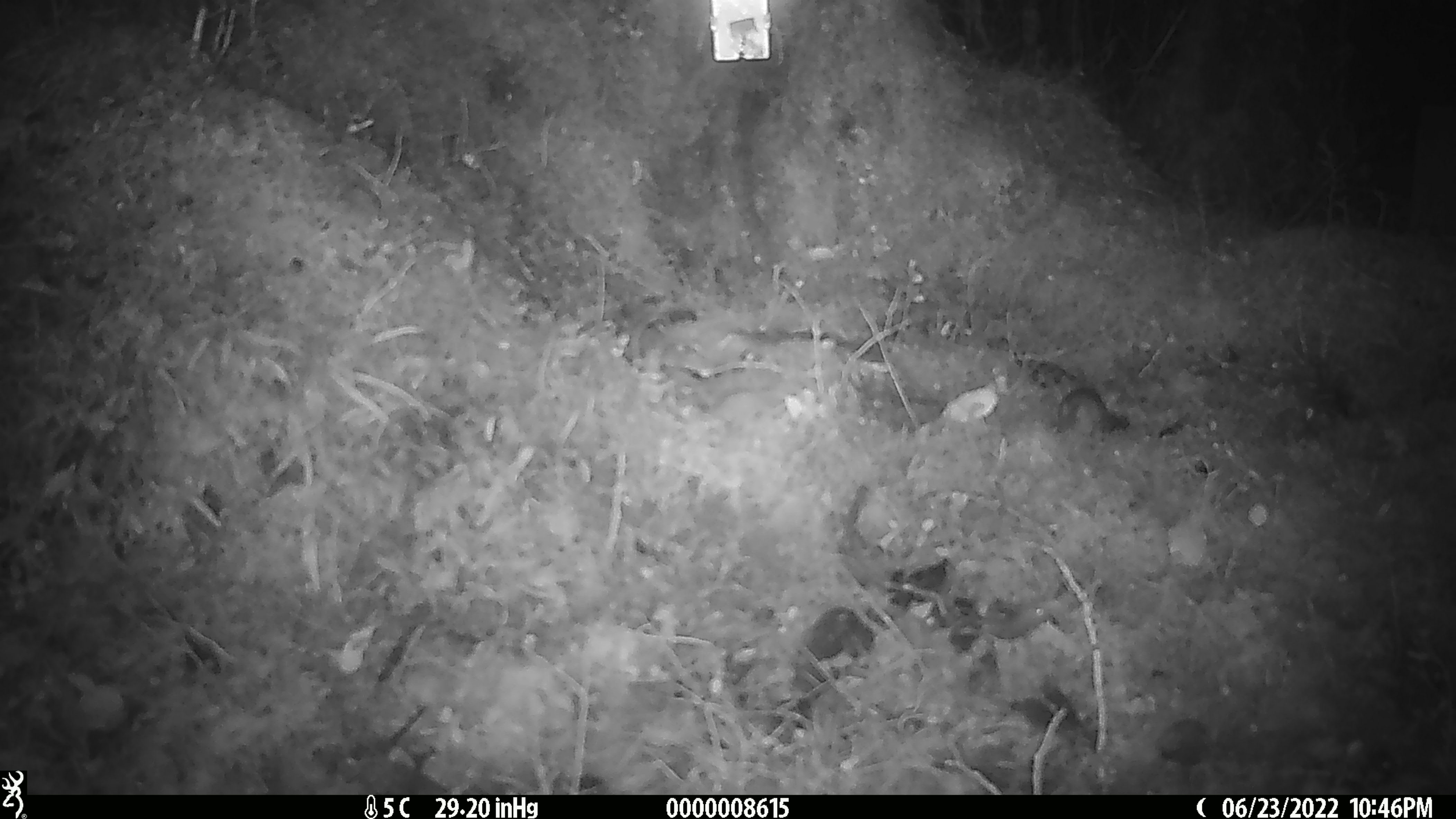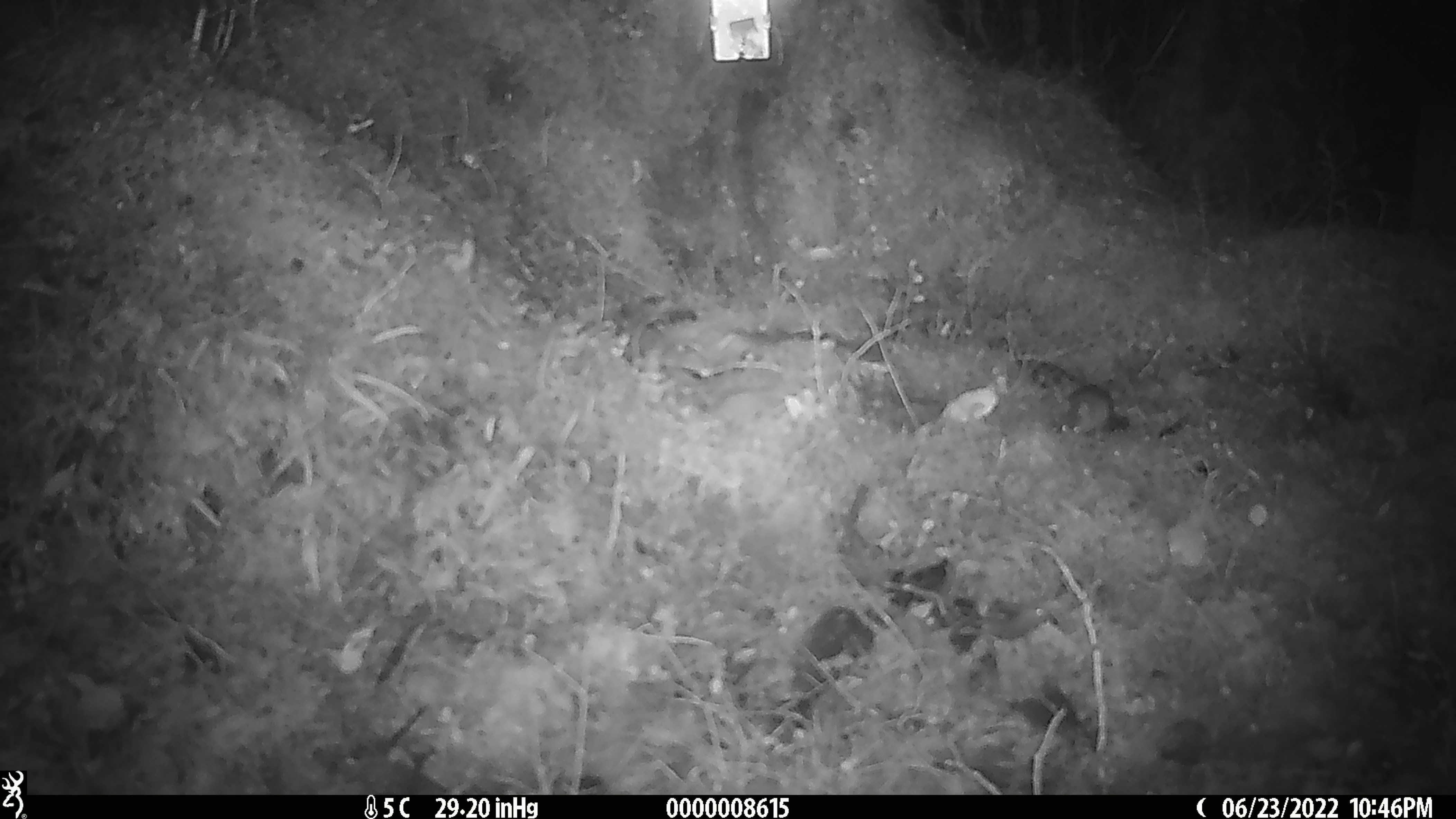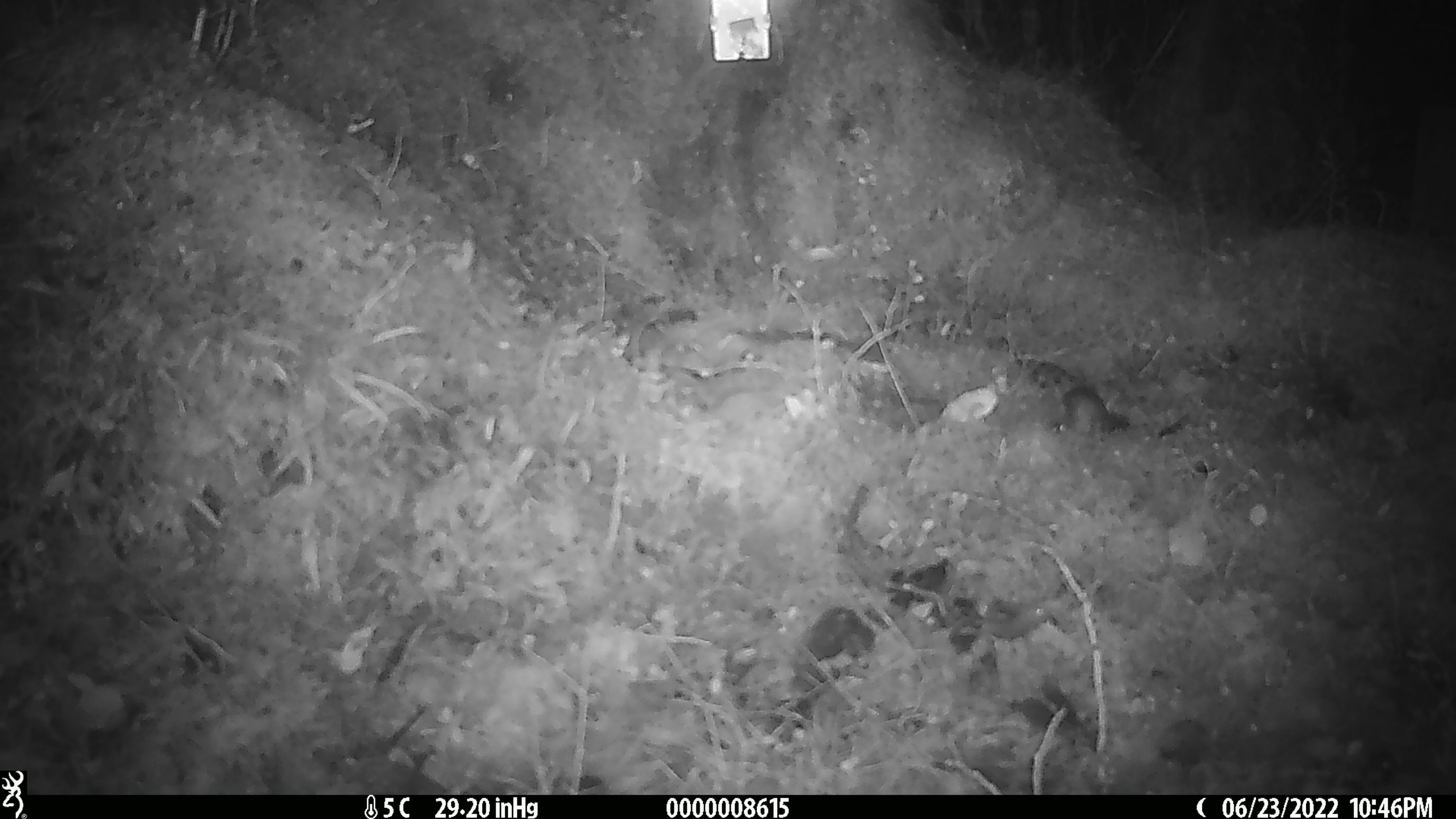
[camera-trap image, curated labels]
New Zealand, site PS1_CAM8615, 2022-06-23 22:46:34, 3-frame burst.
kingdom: Animalia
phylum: Chordata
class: Mammalia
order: Rodentia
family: Muridae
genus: Mus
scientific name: Mus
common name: mouse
Mouse (Mus).